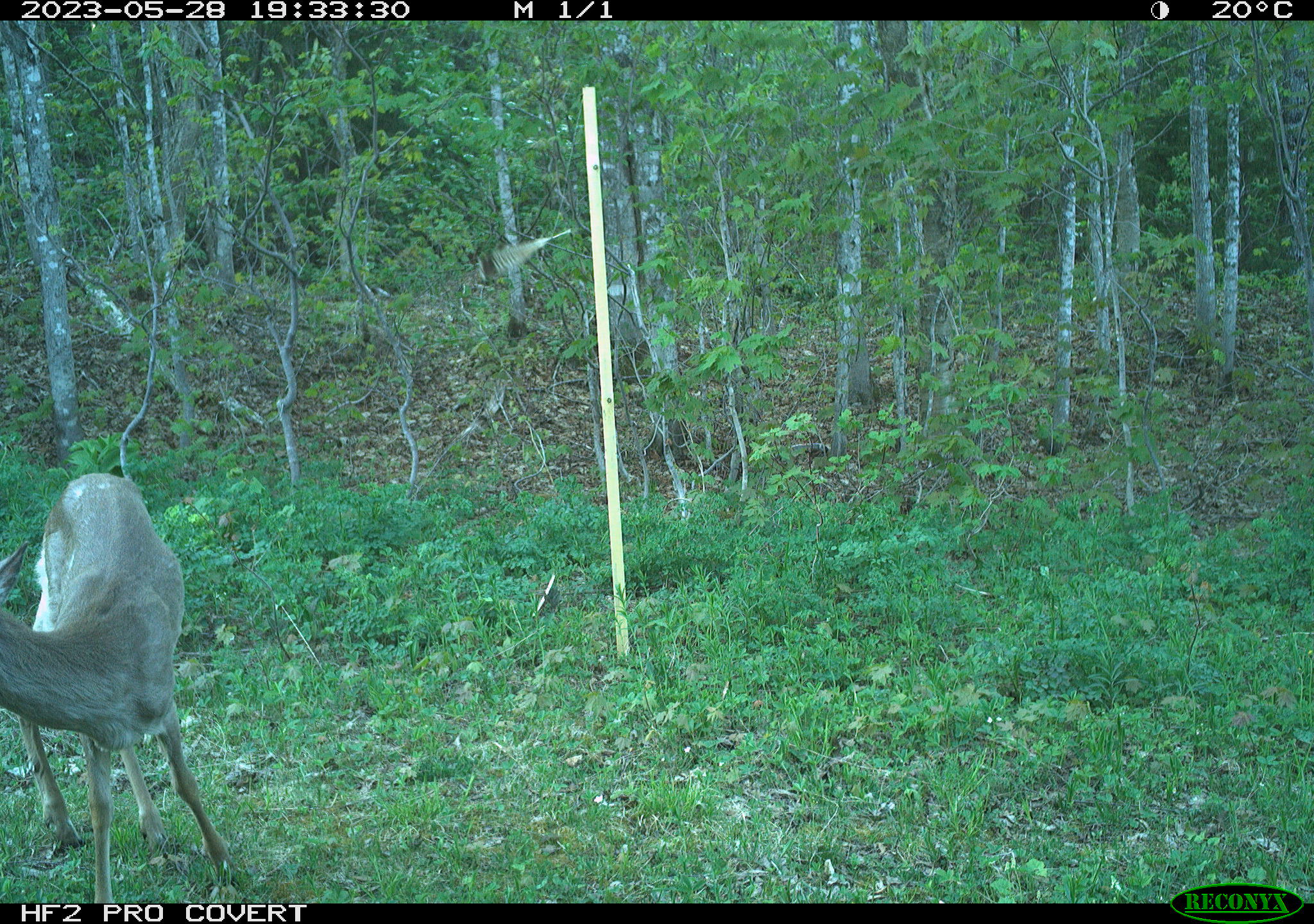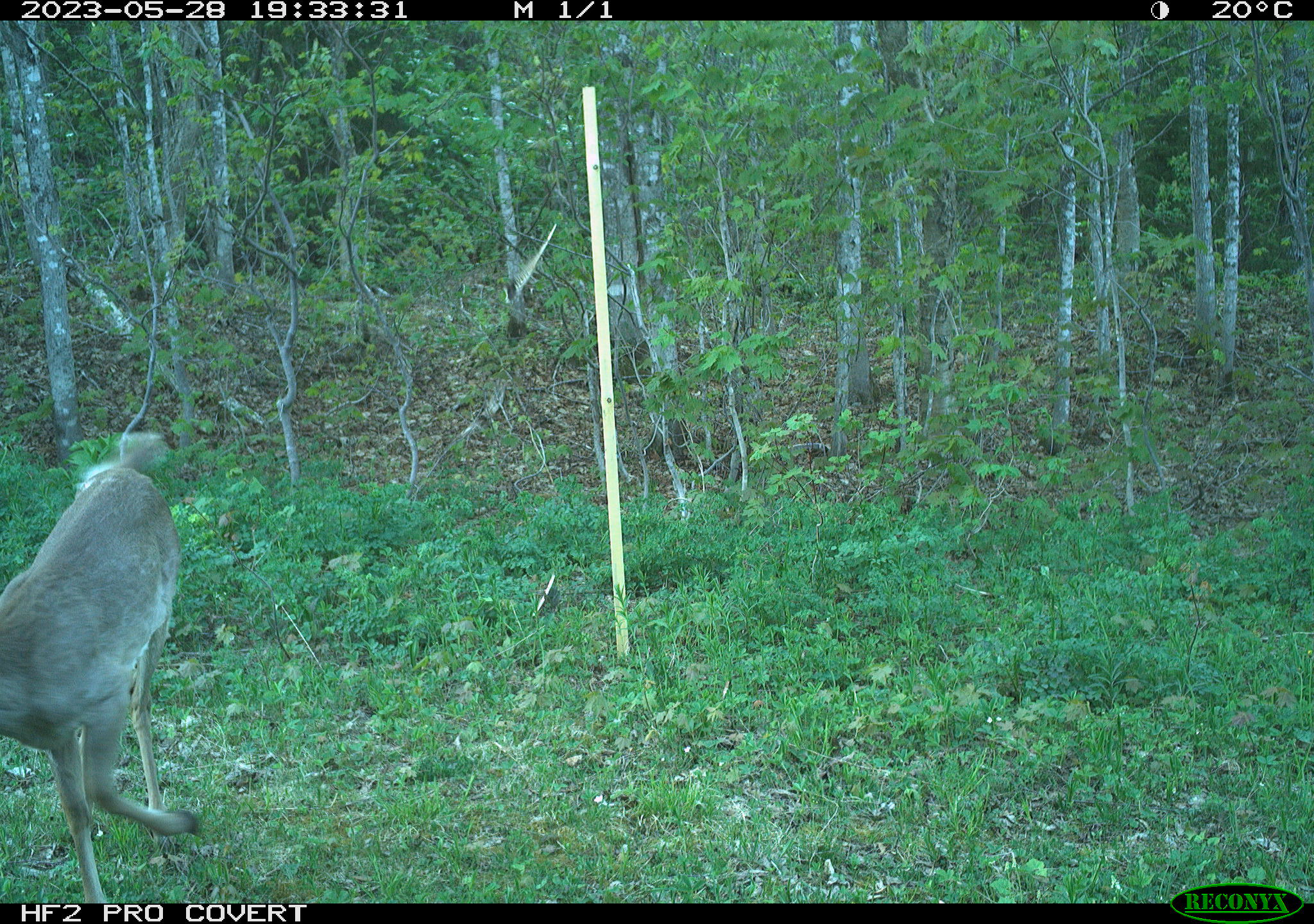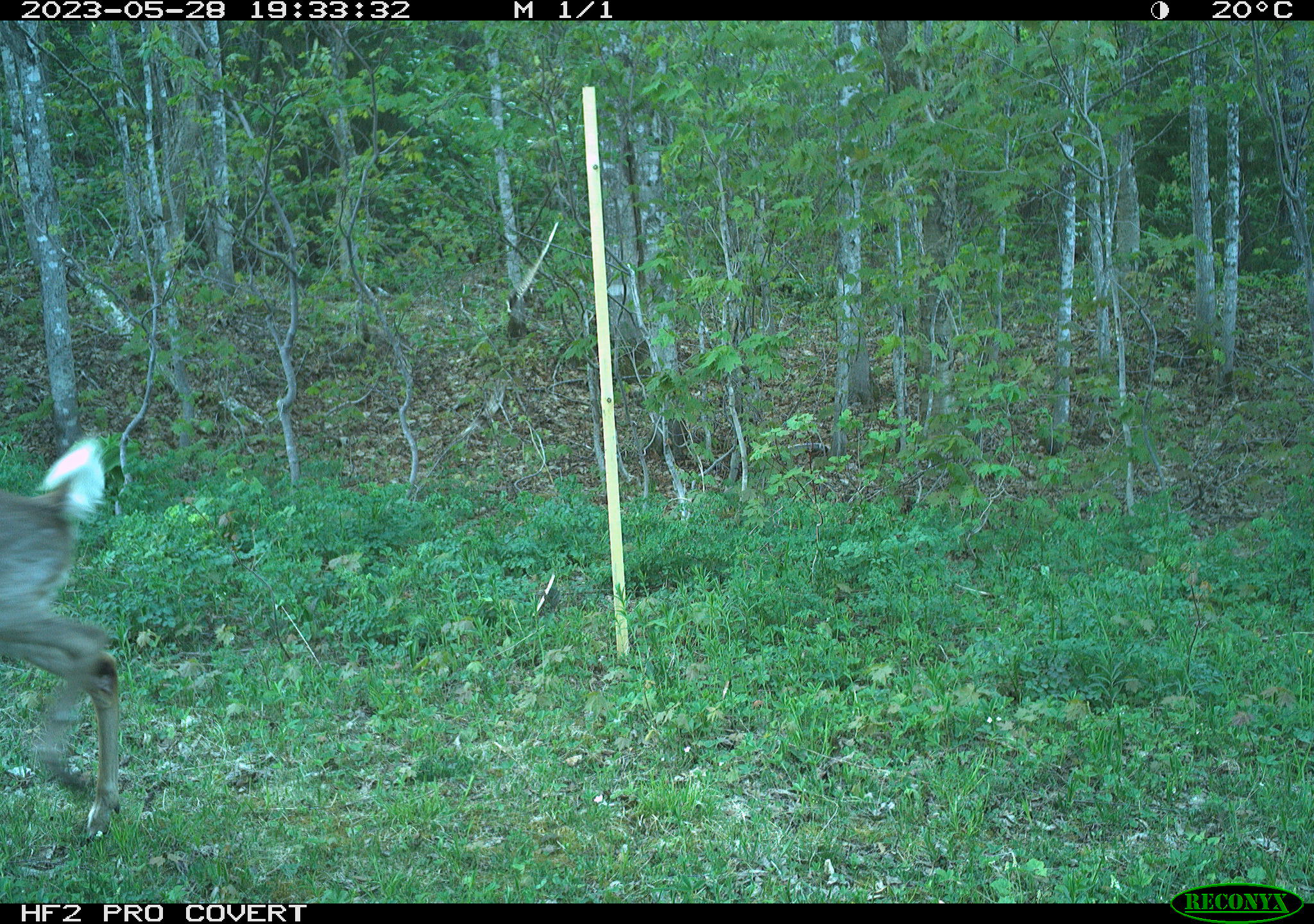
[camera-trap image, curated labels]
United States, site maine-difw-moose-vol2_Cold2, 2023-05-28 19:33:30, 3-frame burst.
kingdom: Animalia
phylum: Chordata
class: Mammalia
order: Artiodactyla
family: Cervidae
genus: Odocoileus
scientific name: Odocoileus virginianus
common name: white-tailed deer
White-tailed deer (Odocoileus virginianus).